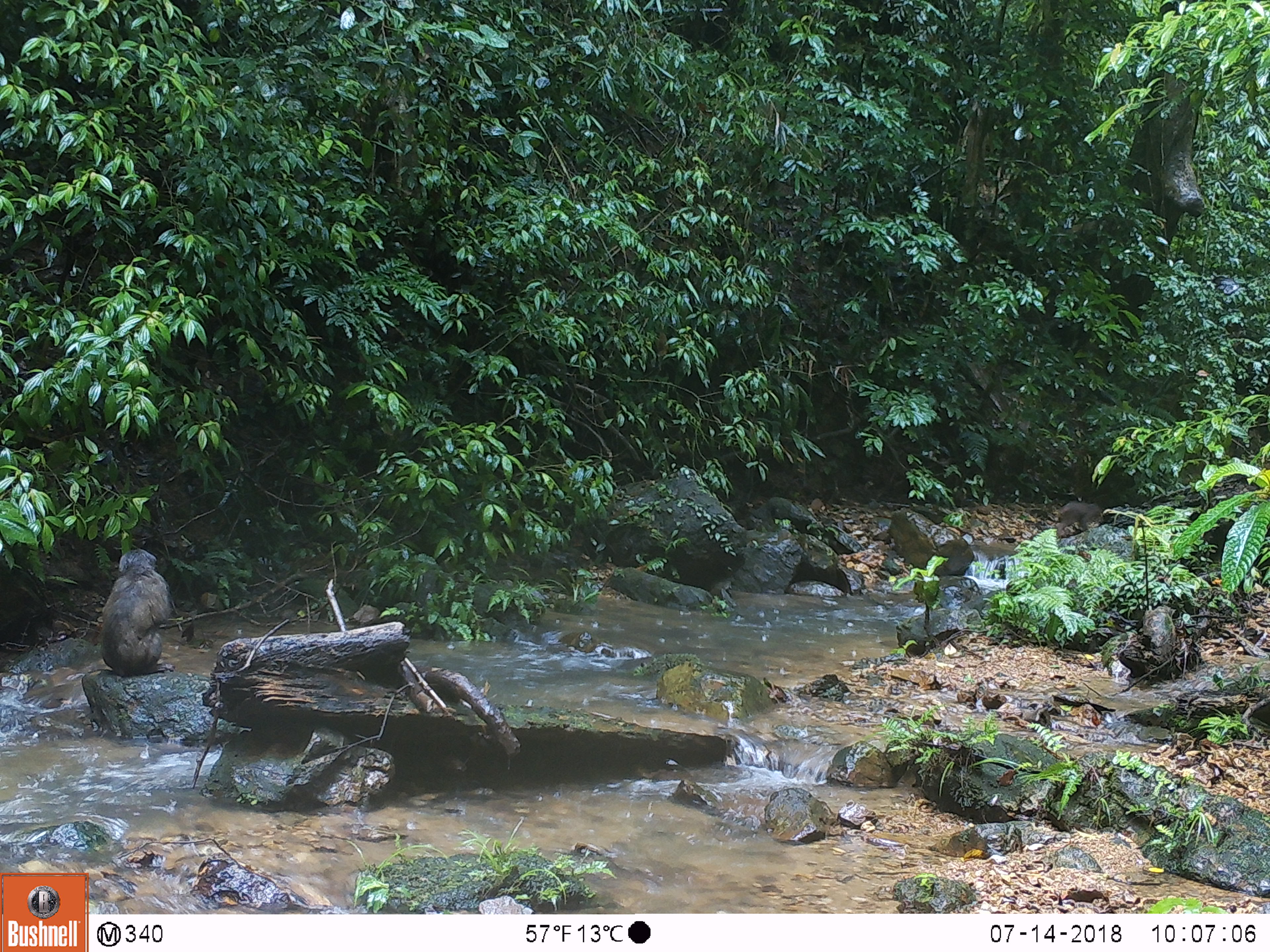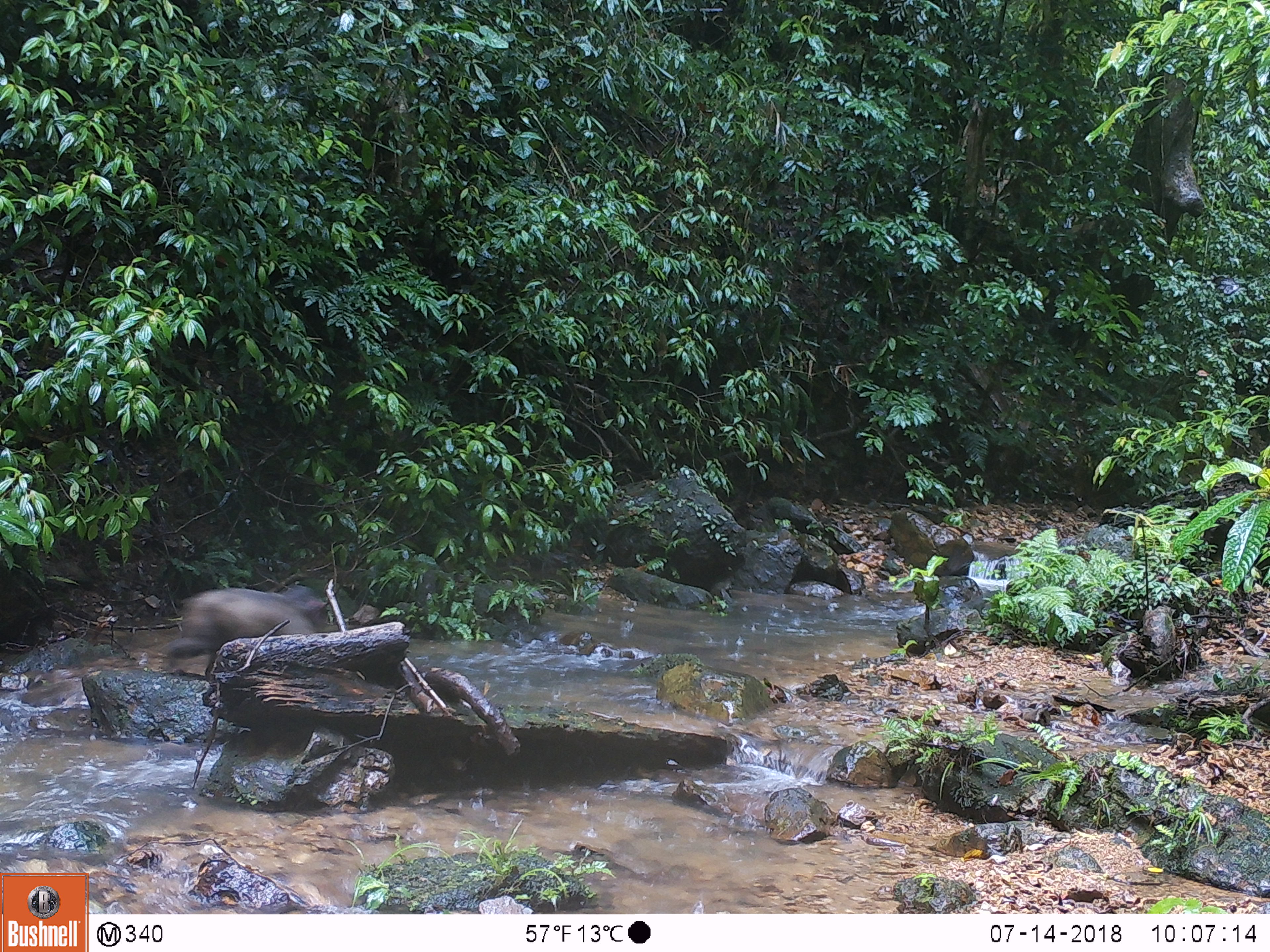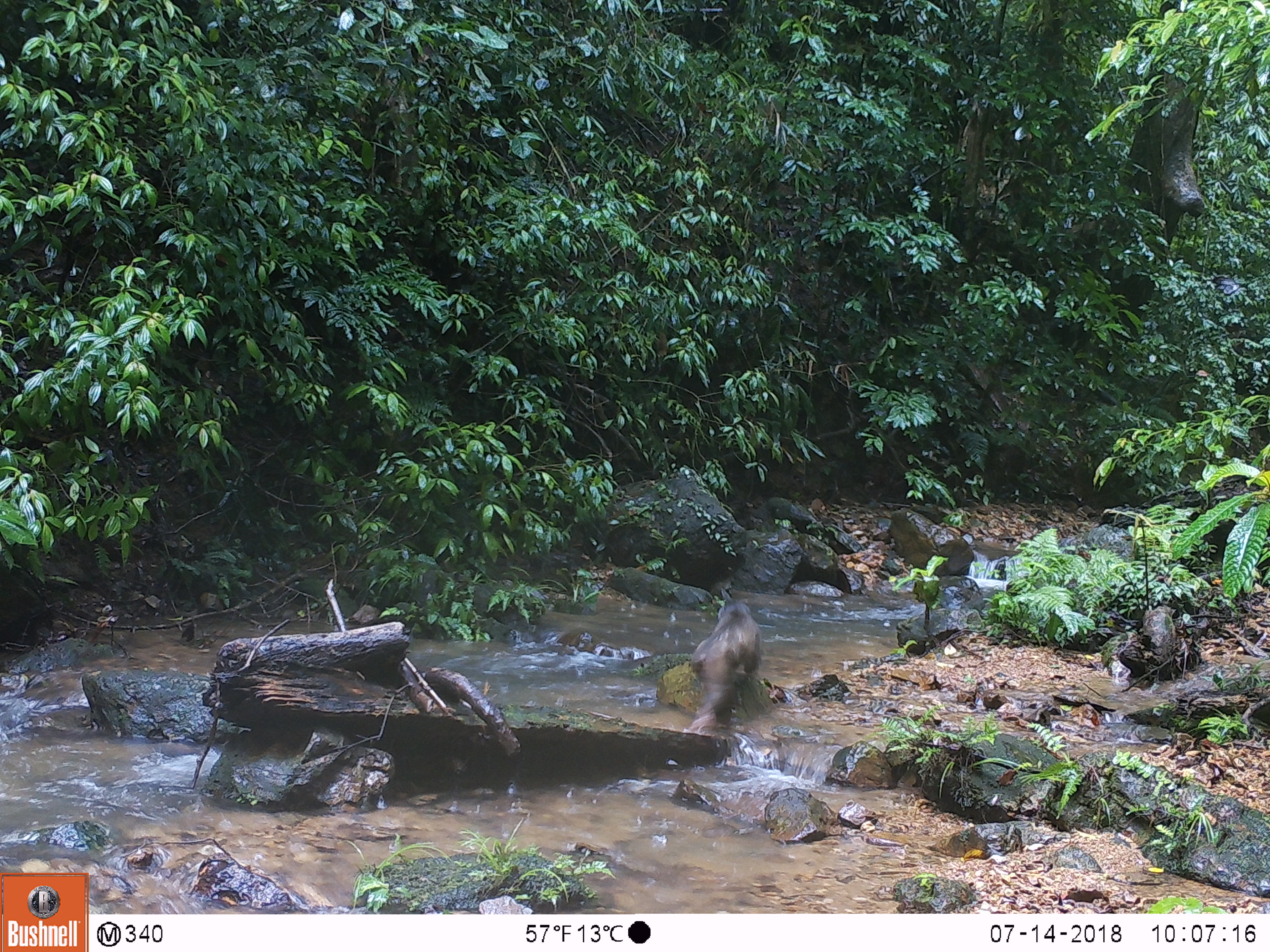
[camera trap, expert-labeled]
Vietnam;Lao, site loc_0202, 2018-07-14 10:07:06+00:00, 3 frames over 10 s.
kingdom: Animalia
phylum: Chordata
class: Mammalia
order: Primates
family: Cercopithecidae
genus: Macaca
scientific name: Macaca arctoides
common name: stump-tailed macaque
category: stump tailed macaque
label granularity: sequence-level